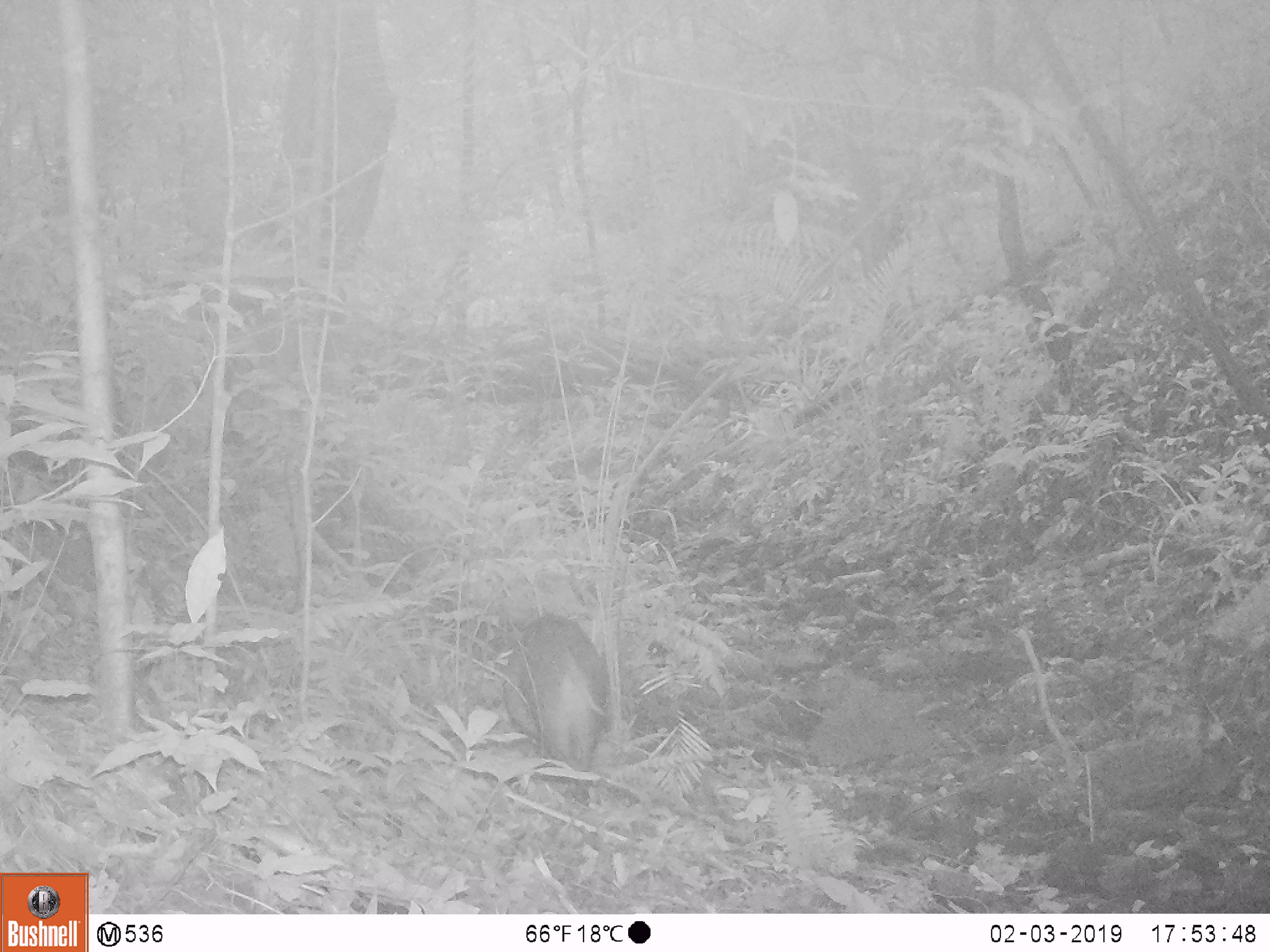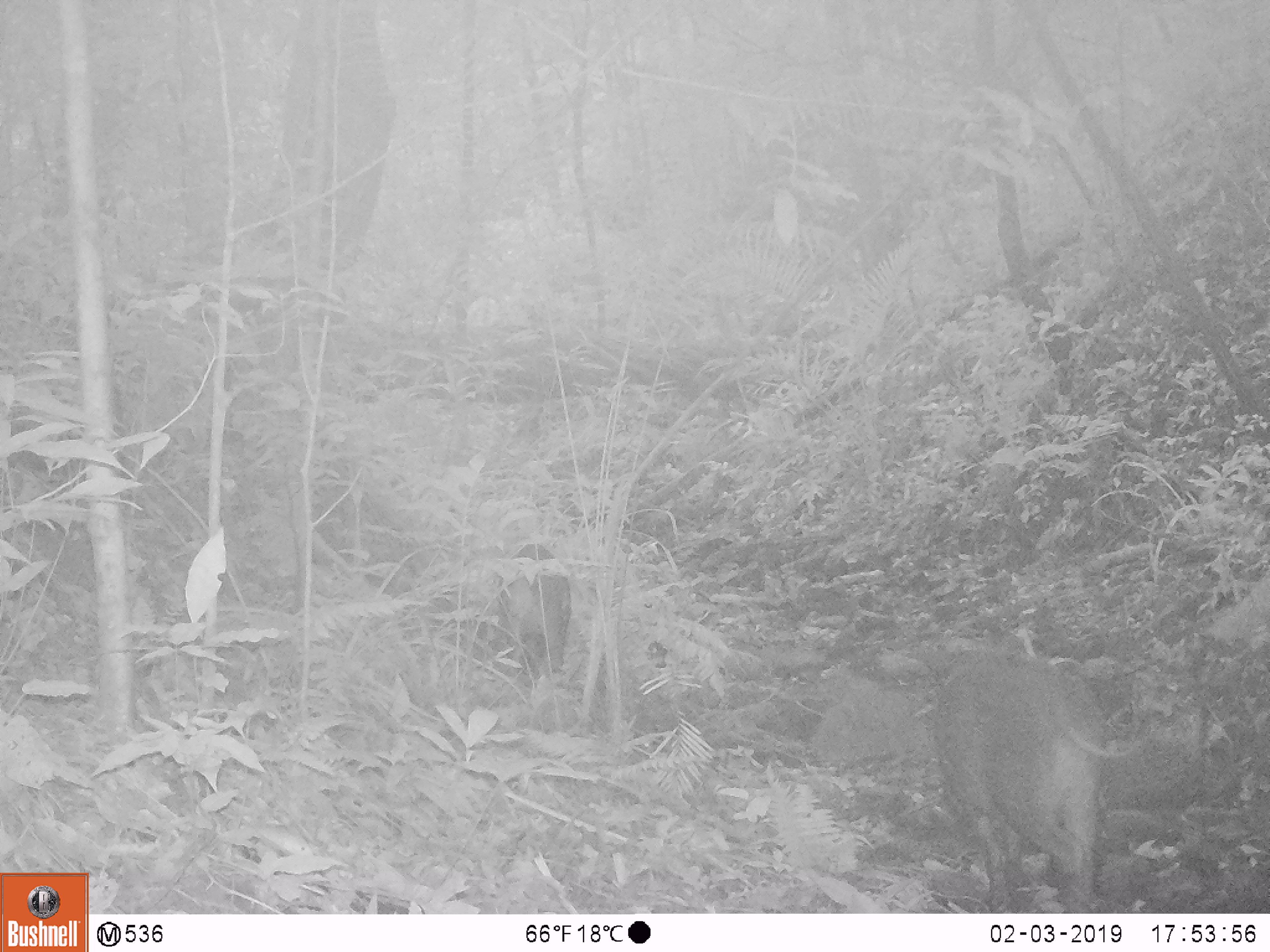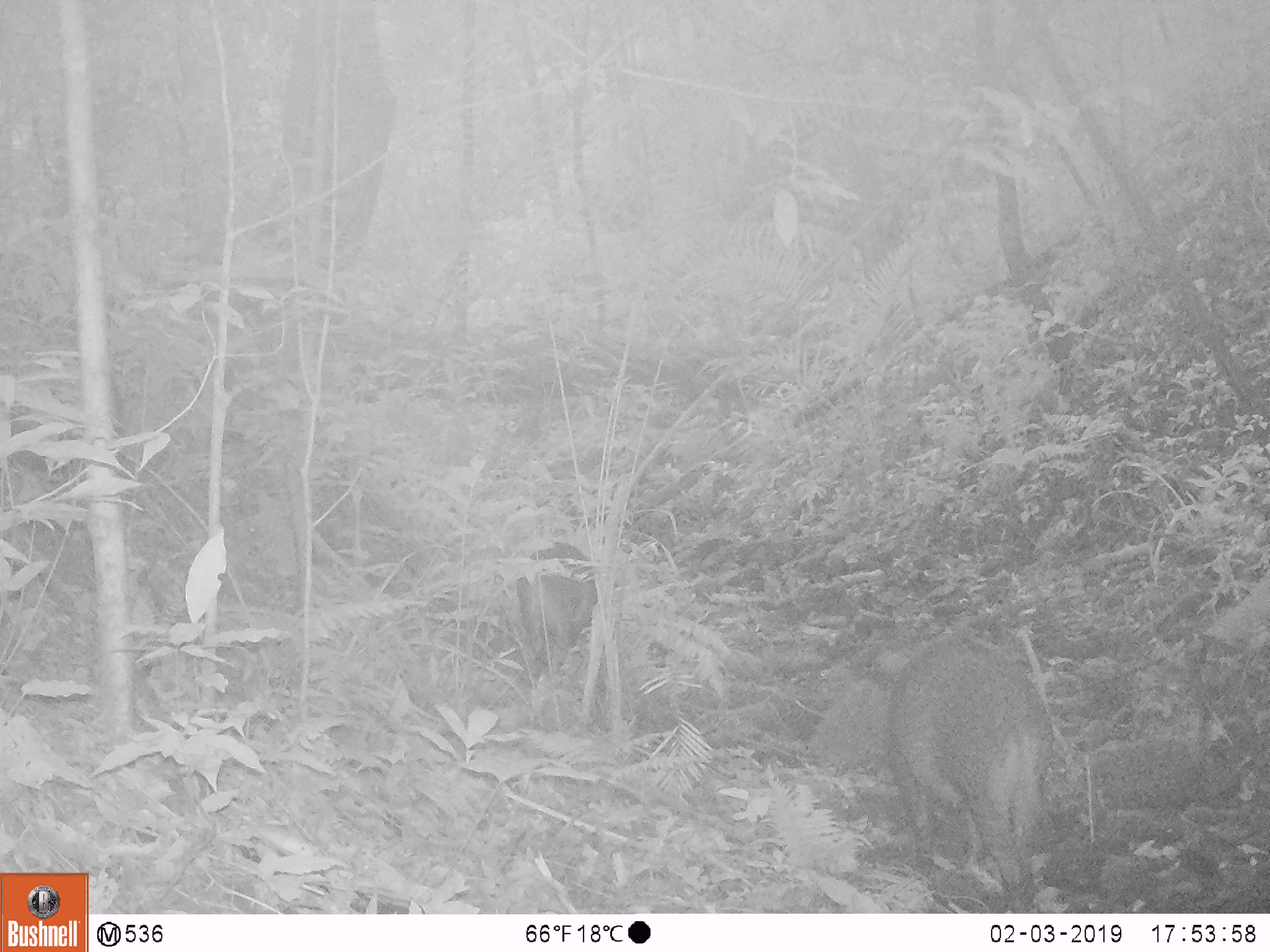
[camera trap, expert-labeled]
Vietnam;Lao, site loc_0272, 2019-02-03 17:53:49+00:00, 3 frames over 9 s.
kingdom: Animalia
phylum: Chordata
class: Mammalia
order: Artiodactyla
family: Suidae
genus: Sus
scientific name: Sus scrofa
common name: eurasian wild pig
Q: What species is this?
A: Eurasian wild pig (Sus scrofa).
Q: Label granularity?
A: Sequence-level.